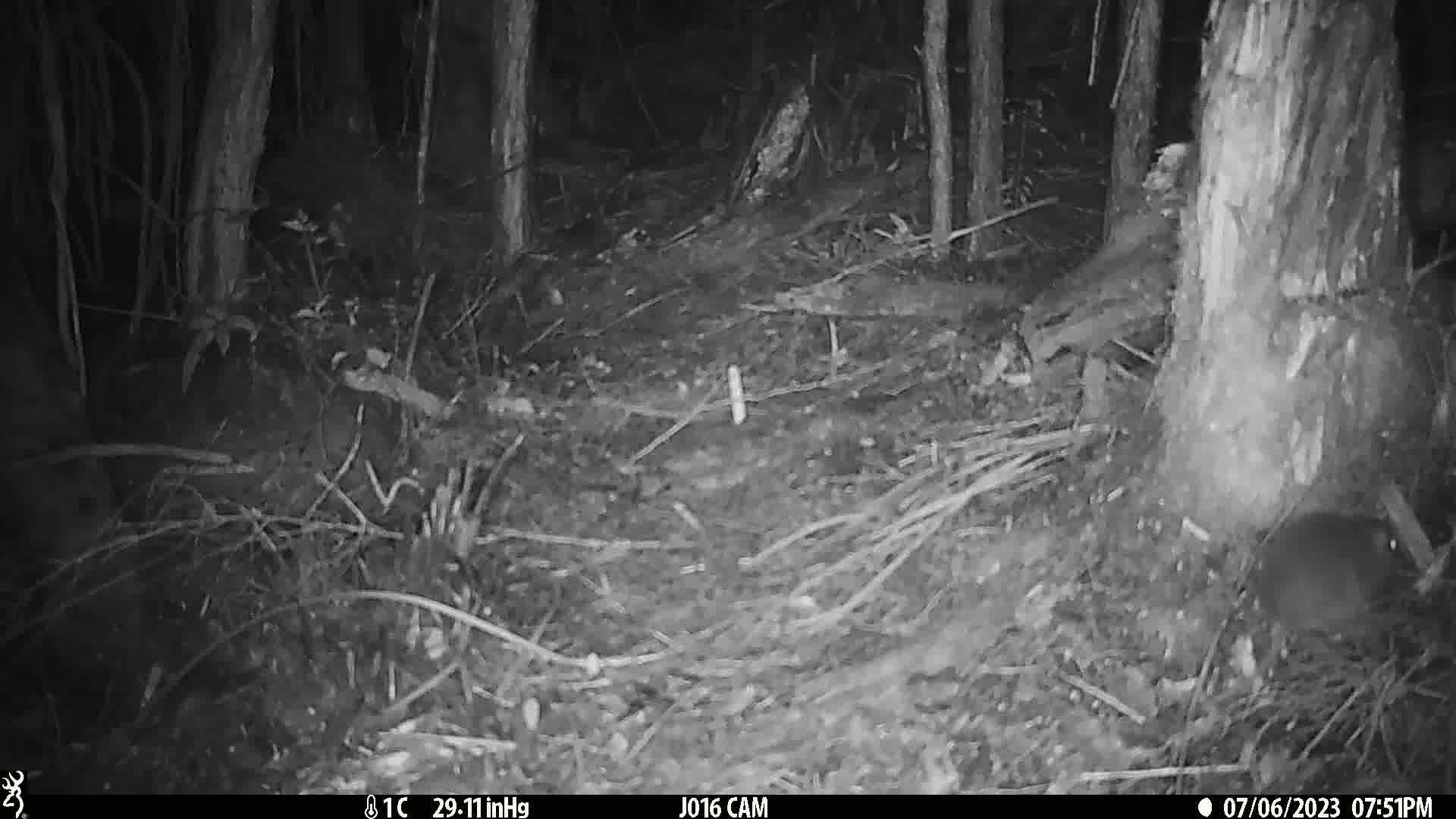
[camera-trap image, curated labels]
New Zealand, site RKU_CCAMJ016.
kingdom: Animalia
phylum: Chordata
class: Mammalia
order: Rodentia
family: Muridae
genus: Rattus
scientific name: Rattus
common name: rat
Rat (Rattus).